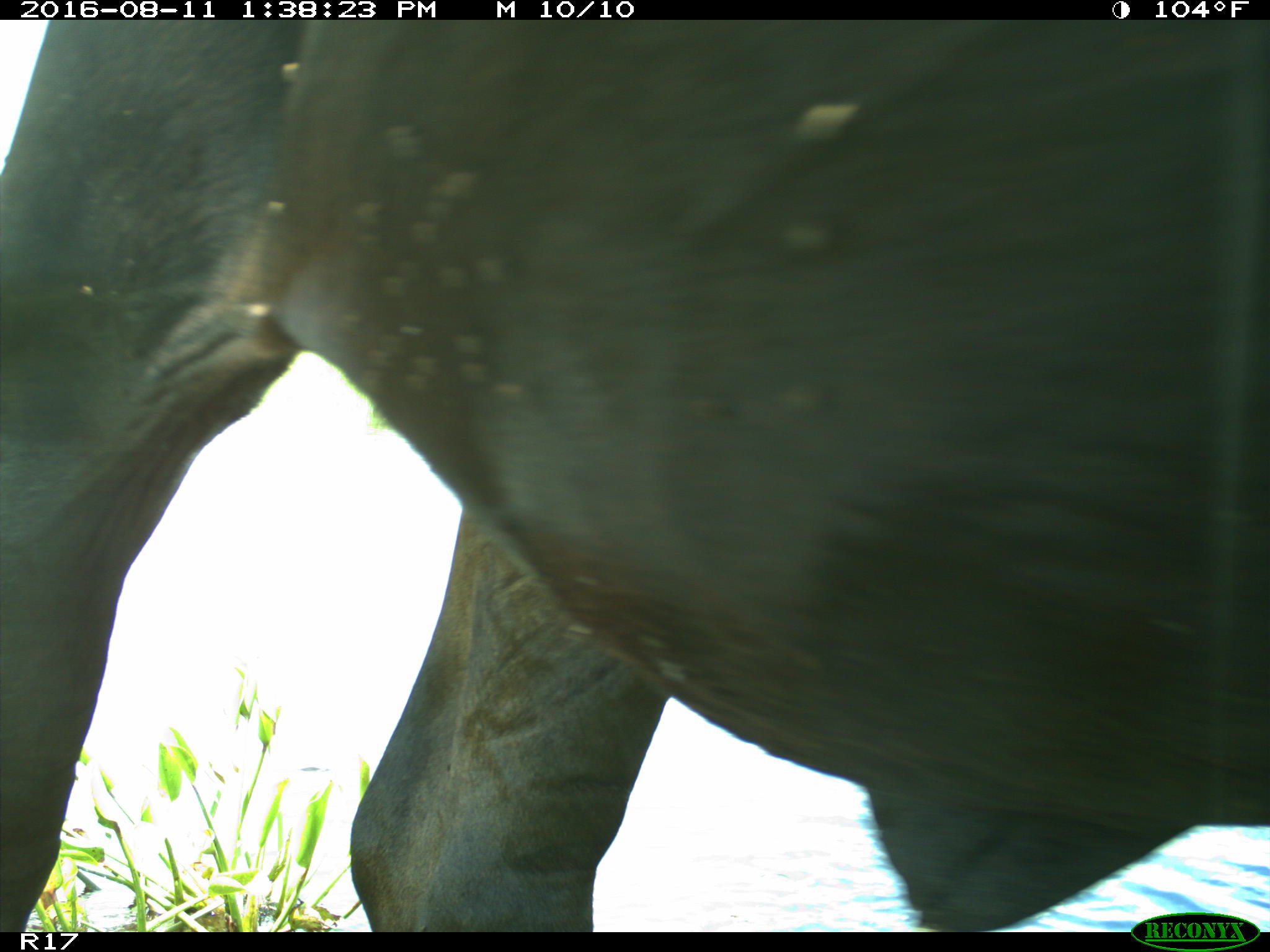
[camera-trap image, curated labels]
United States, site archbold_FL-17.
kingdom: Animalia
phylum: Chordata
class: Mammalia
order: Artiodactyla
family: Bovidae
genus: Bos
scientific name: Bos taurus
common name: domestic cow